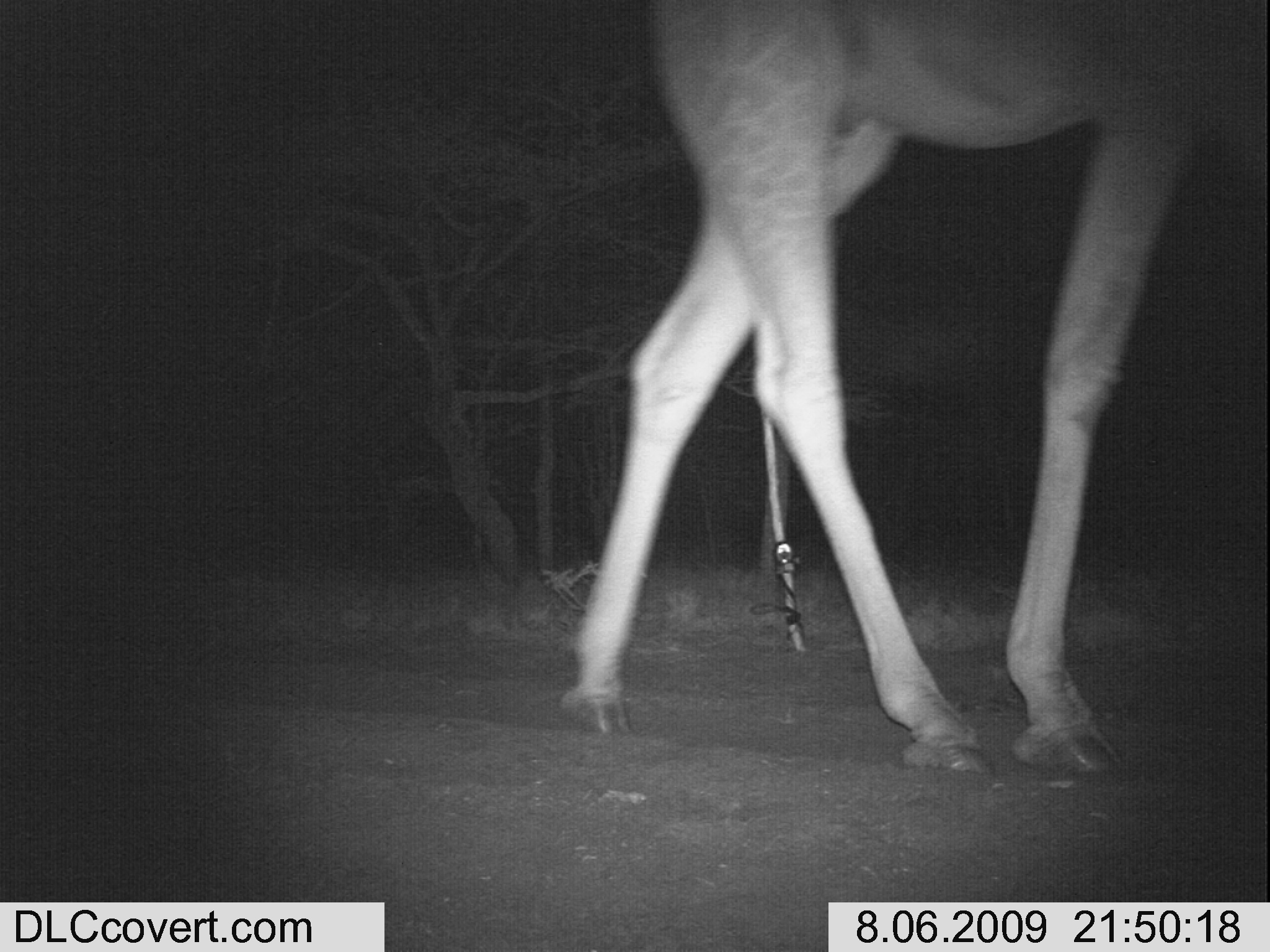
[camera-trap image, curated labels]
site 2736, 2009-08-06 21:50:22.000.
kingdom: Animalia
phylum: Chordata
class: Mammalia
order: Artiodactyla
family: Giraffidae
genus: Giraffa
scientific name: Giraffa camelopardalis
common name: giraffe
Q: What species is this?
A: Giraffa camelopardalis (giraffe).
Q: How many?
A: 1.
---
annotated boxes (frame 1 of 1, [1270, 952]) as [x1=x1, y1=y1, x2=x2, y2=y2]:
giraffa camelopardalis: [x1=555, y1=0, x2=1270, y2=774]